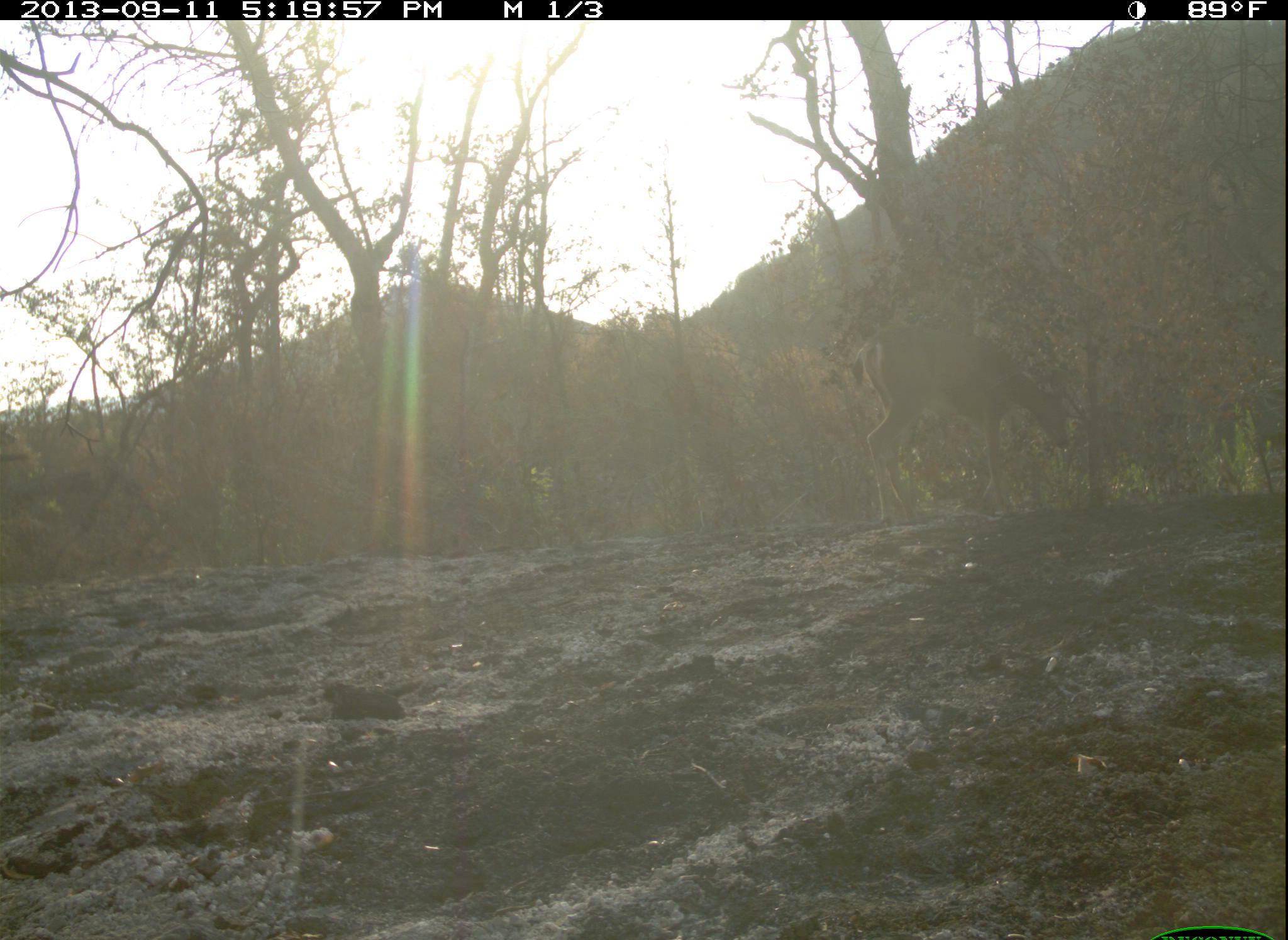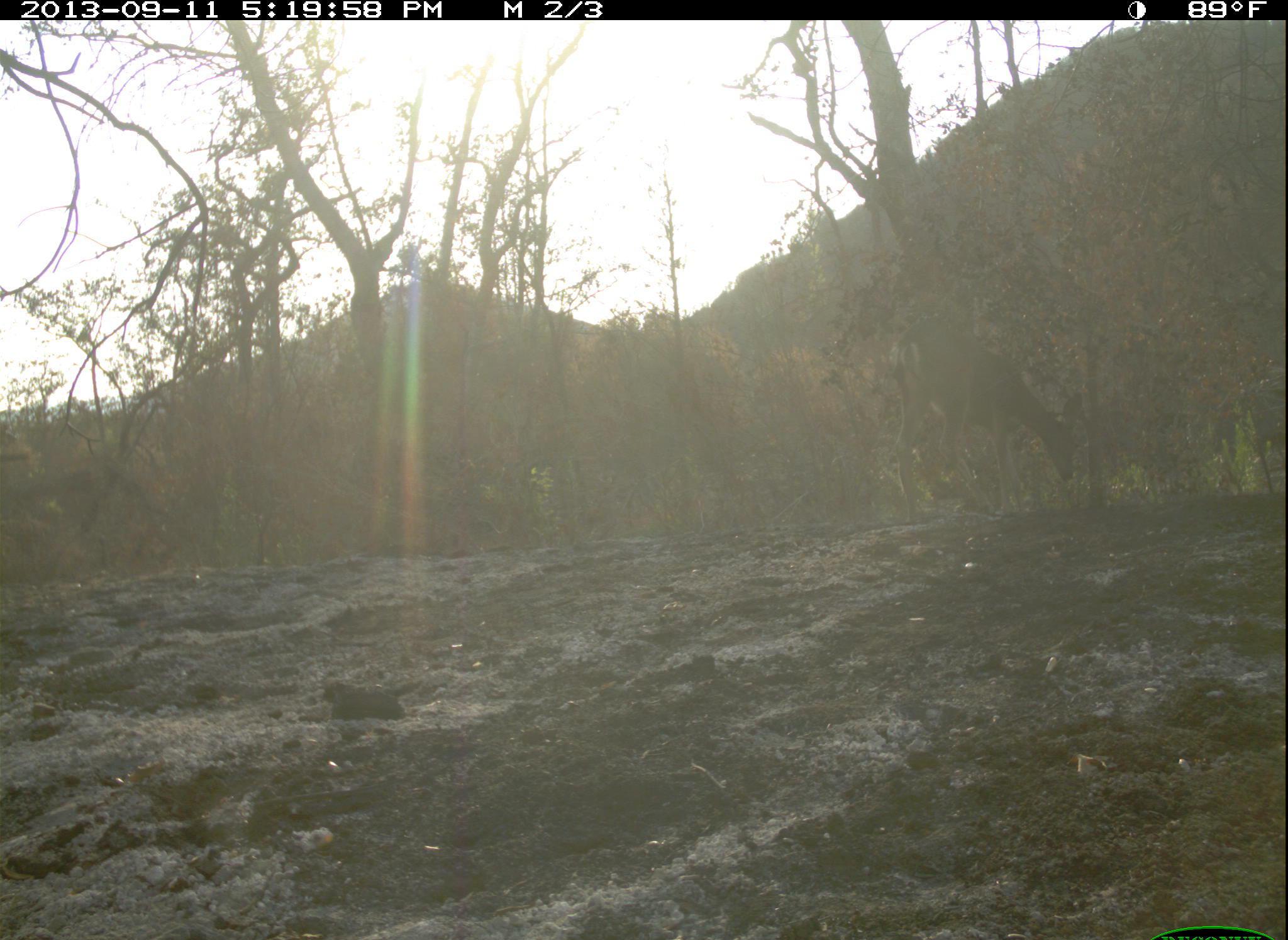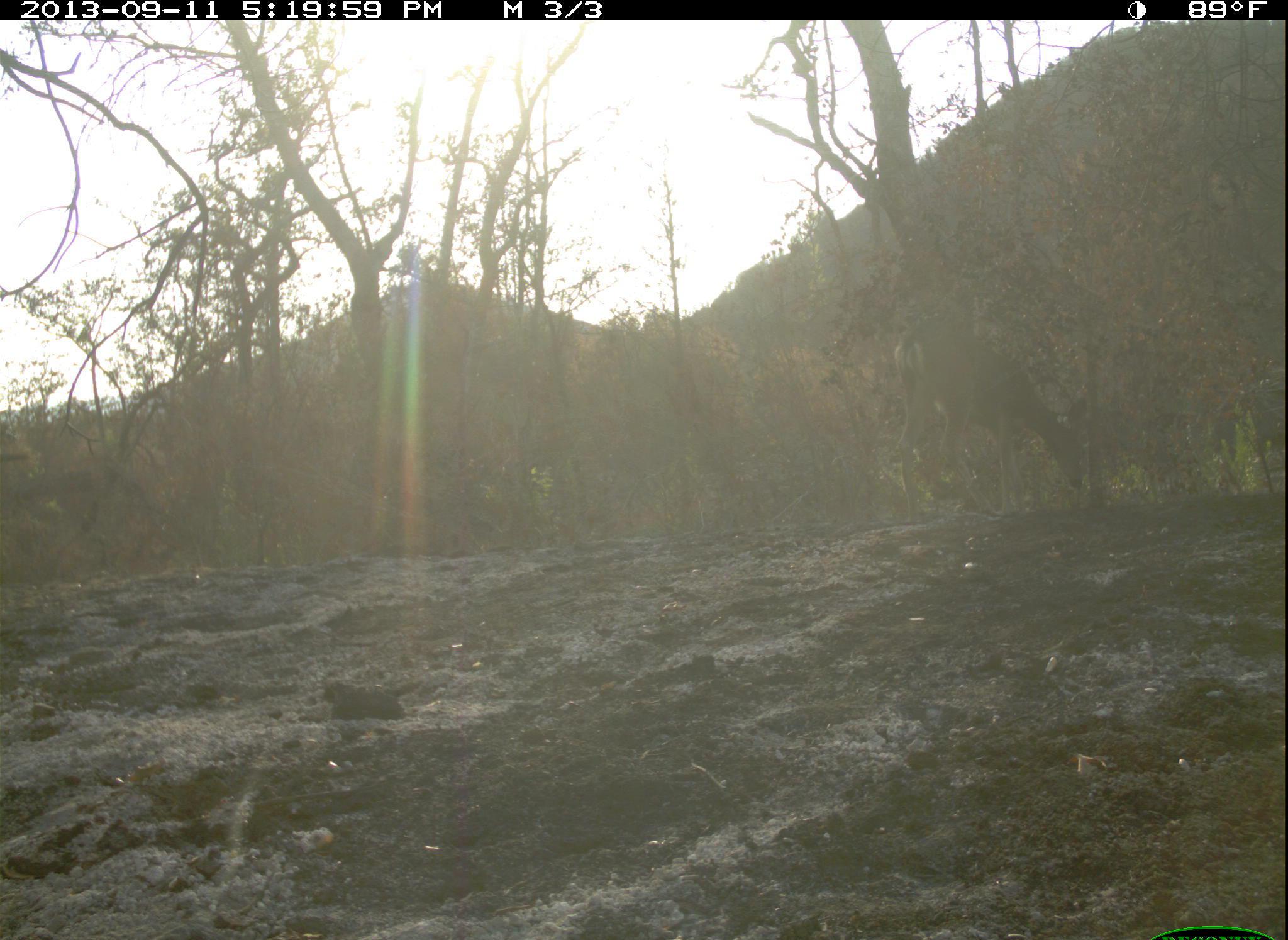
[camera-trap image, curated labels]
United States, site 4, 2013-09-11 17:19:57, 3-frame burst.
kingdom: Animalia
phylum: Chordata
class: Mammalia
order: Artiodactyla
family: Cervidae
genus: Odocoileus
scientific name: Odocoileus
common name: deer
Deer (Odocoileus).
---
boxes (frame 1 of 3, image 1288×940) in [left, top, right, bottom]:
deer: [852, 324, 1070, 526]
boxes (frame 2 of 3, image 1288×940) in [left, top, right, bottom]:
deer: [888, 321, 1081, 528]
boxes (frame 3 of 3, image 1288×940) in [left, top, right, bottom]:
deer: [893, 322, 1090, 525]